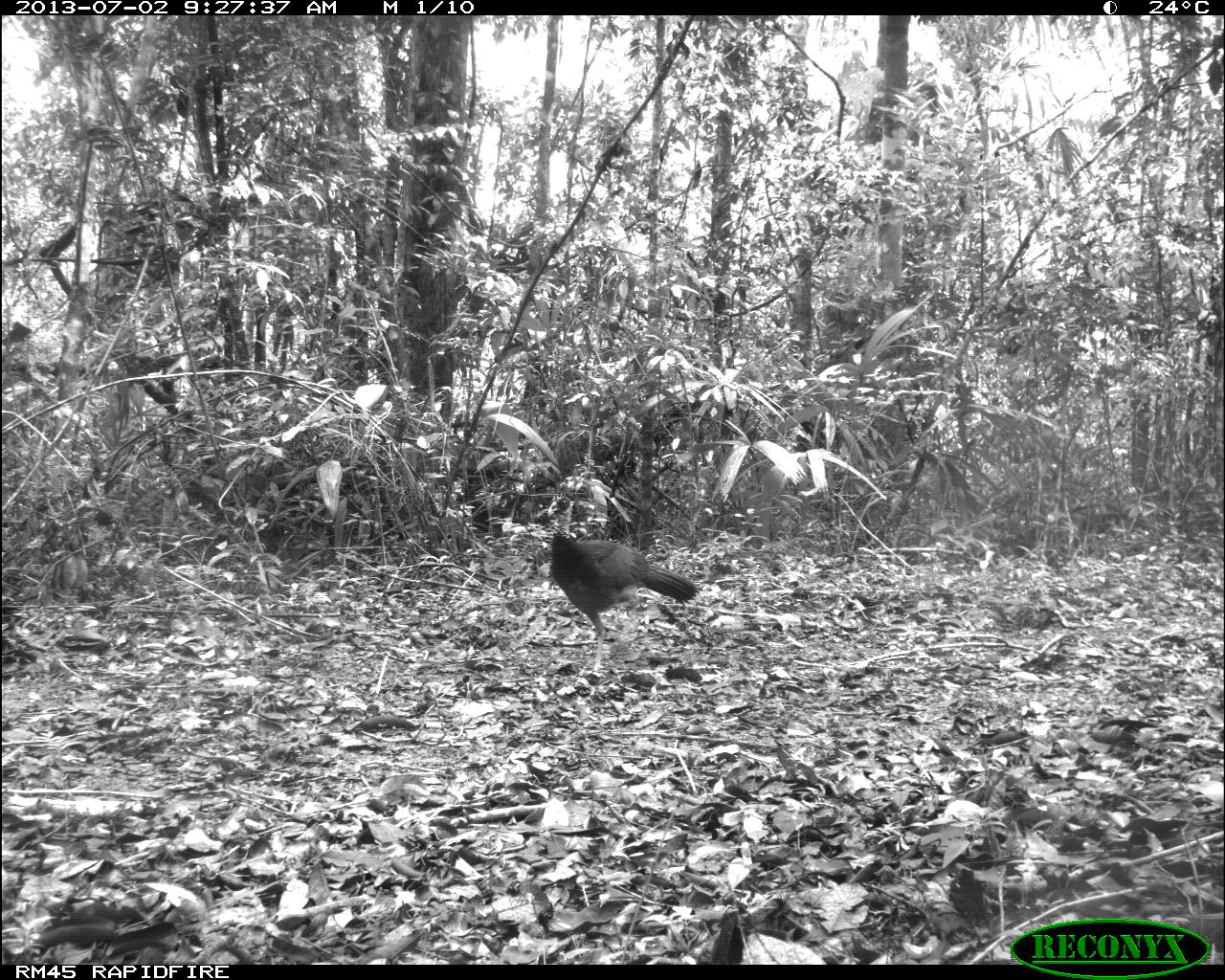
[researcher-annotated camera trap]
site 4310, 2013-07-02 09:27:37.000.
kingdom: Animalia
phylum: Chordata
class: Aves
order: Galliformes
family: Cracidae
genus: Crax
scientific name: Crax rubra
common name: great curassow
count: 1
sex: female